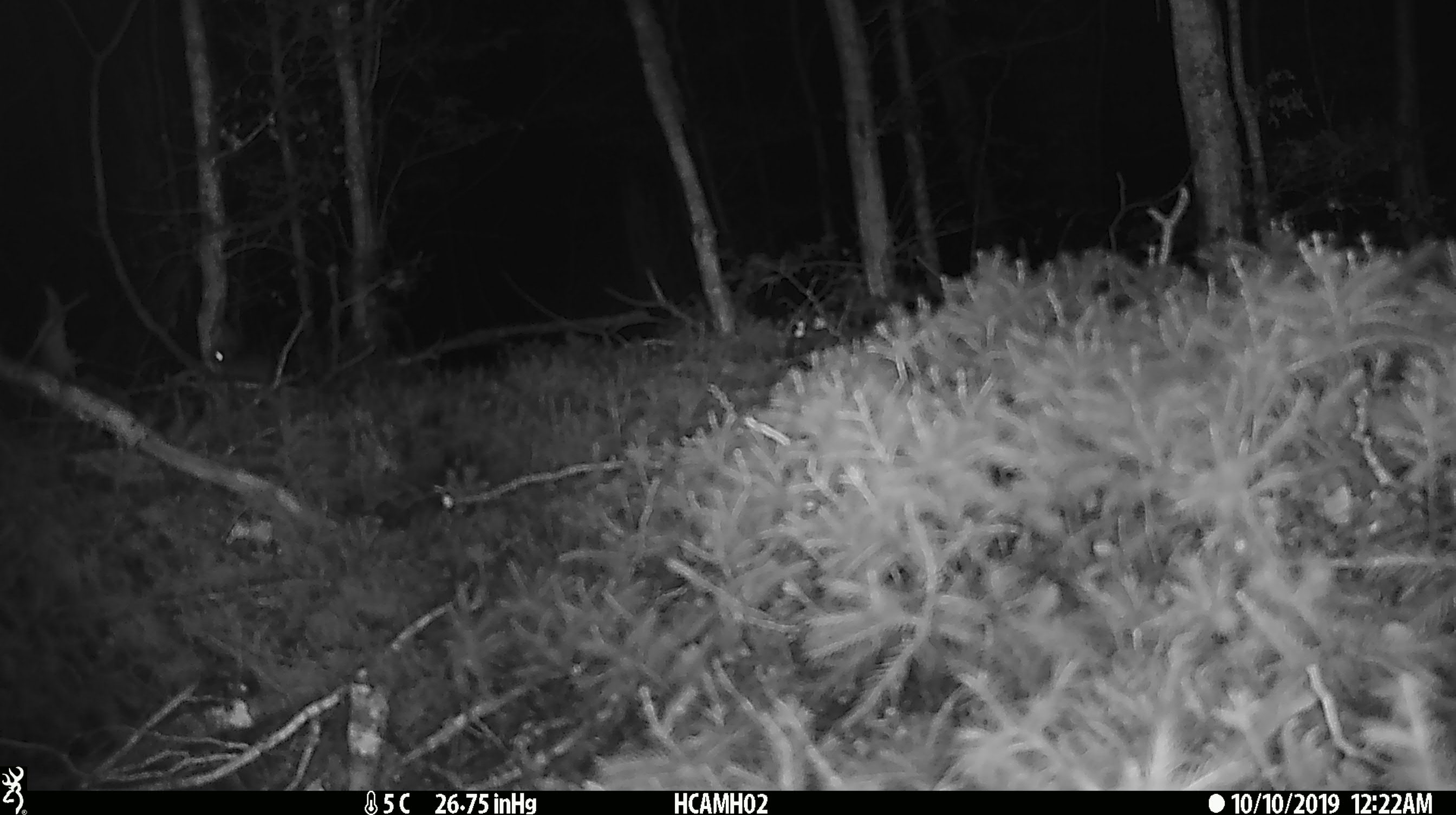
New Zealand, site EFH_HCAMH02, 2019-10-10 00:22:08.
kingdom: Animalia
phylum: Chordata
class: Mammalia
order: Rodentia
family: Muridae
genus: Mus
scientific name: Mus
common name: mouse